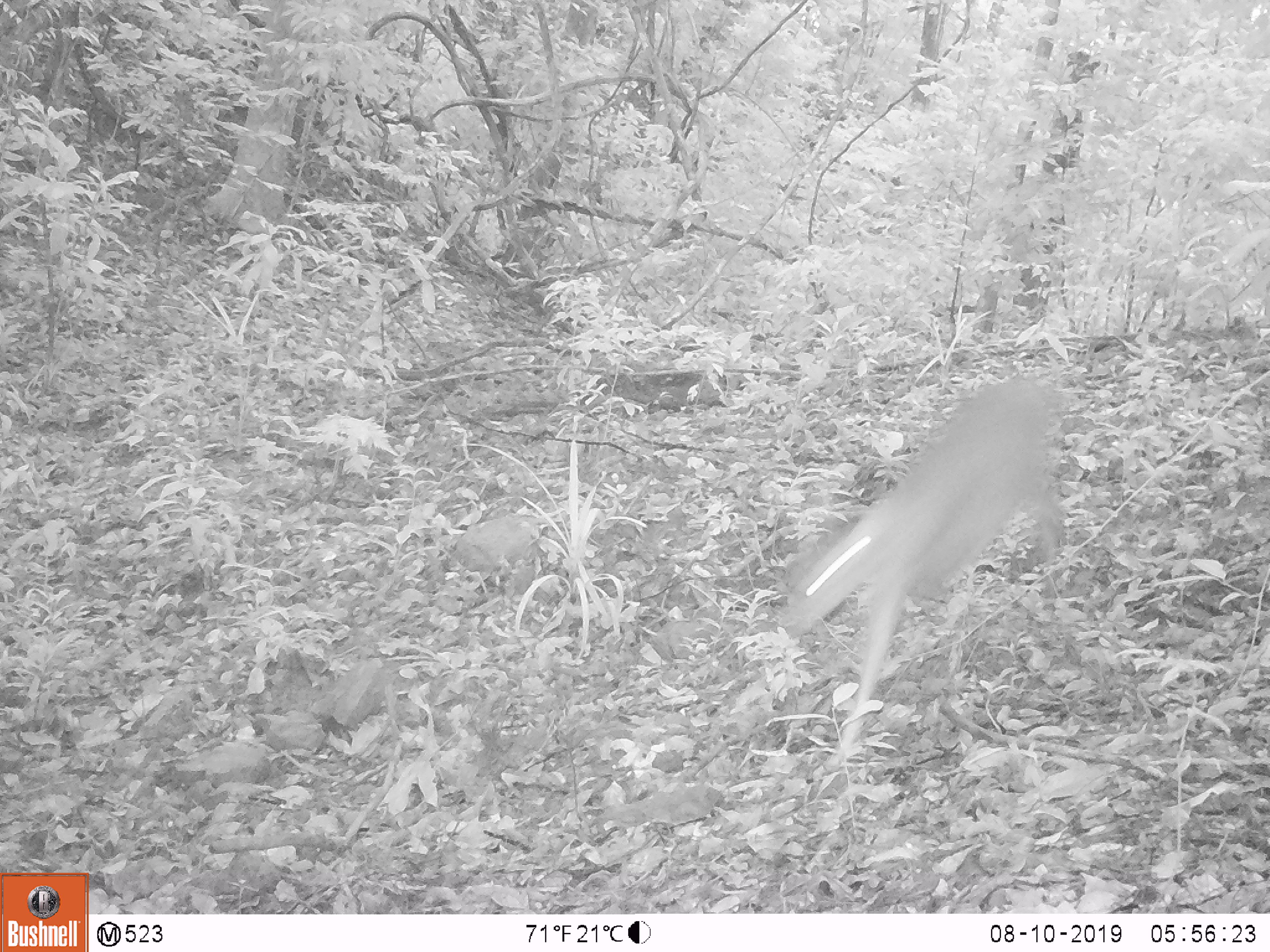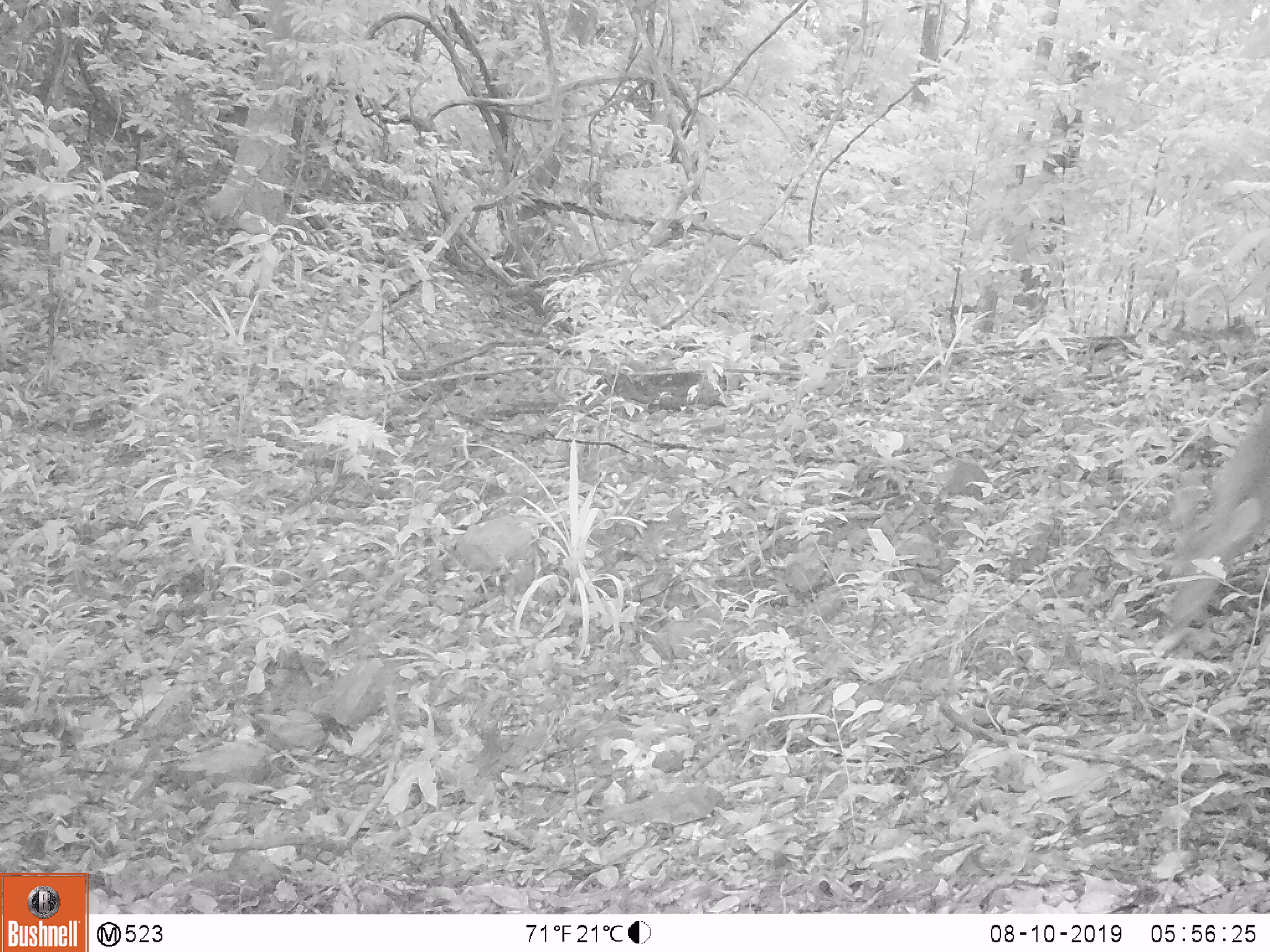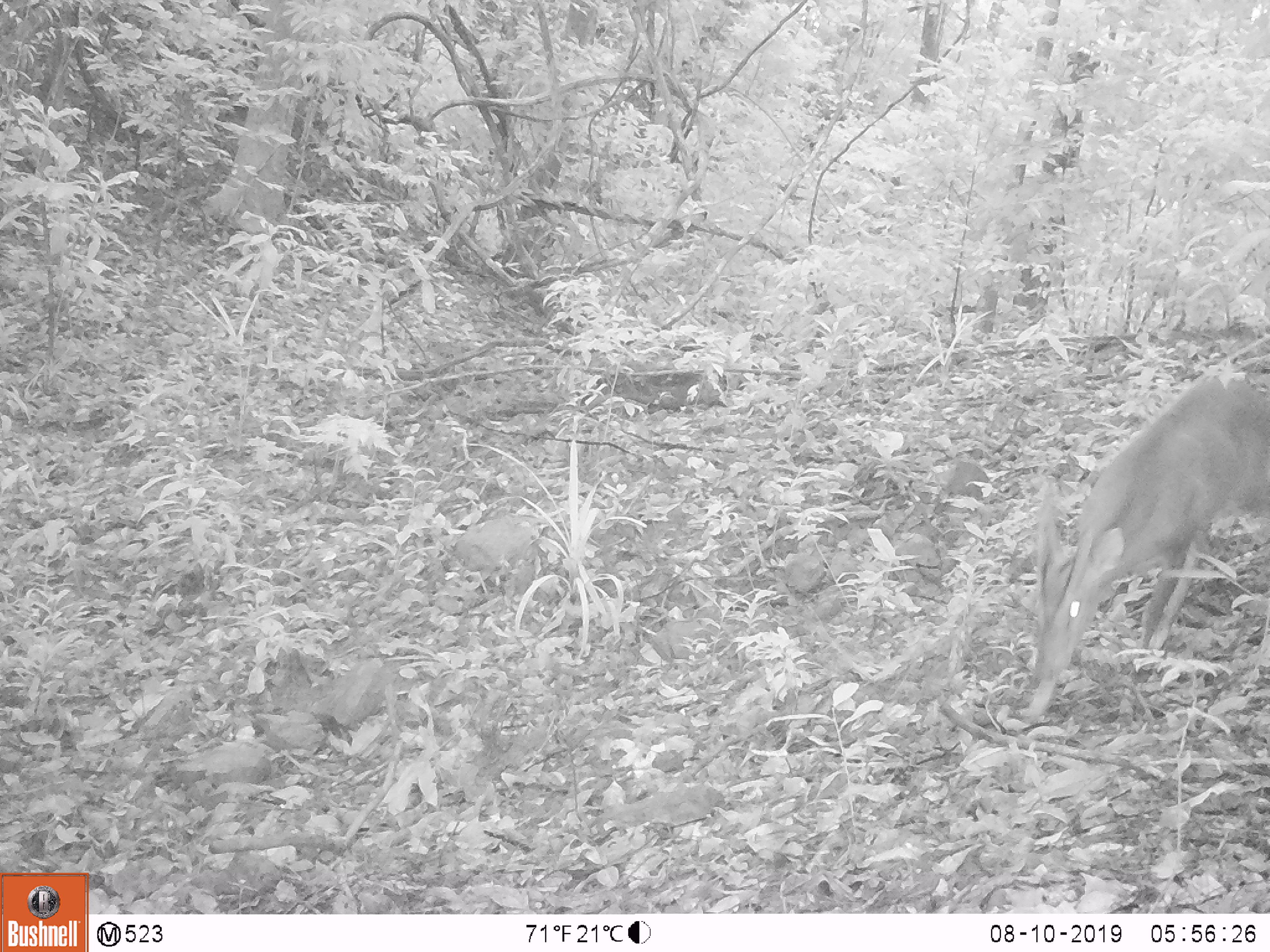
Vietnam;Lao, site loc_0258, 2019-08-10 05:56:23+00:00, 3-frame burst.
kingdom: Animalia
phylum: Chordata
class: Mammalia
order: Artiodactyla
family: Cervidae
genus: Muntiacus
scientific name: Muntiacus vuquangensis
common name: large-antlered muntjac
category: large antlered muntjac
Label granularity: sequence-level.